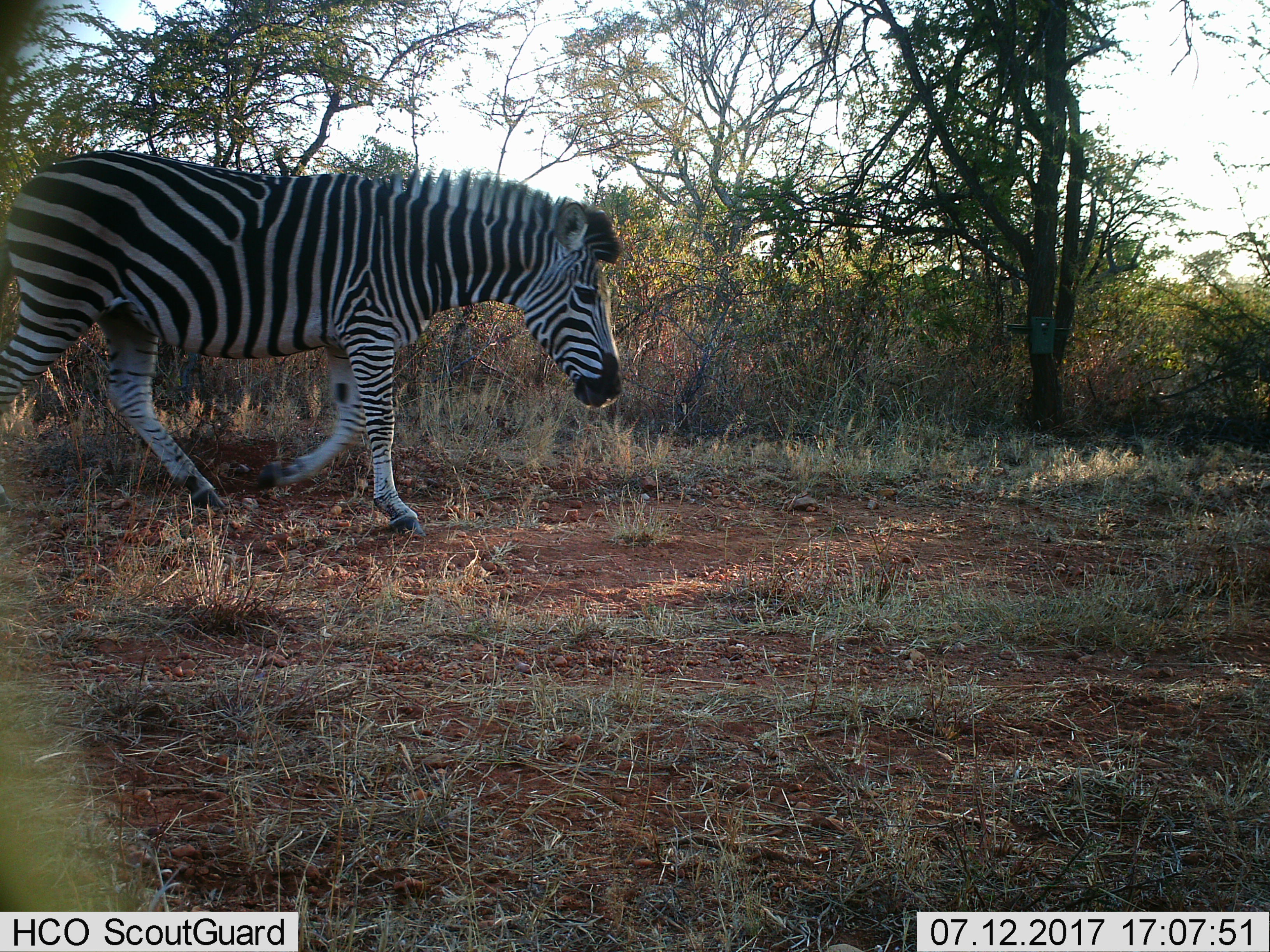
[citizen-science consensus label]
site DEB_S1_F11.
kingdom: Animalia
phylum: Chordata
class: Mammalia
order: Perissodactyla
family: Equidae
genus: Equus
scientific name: Equus quagga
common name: plains zebra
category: zebraplains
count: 1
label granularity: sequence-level